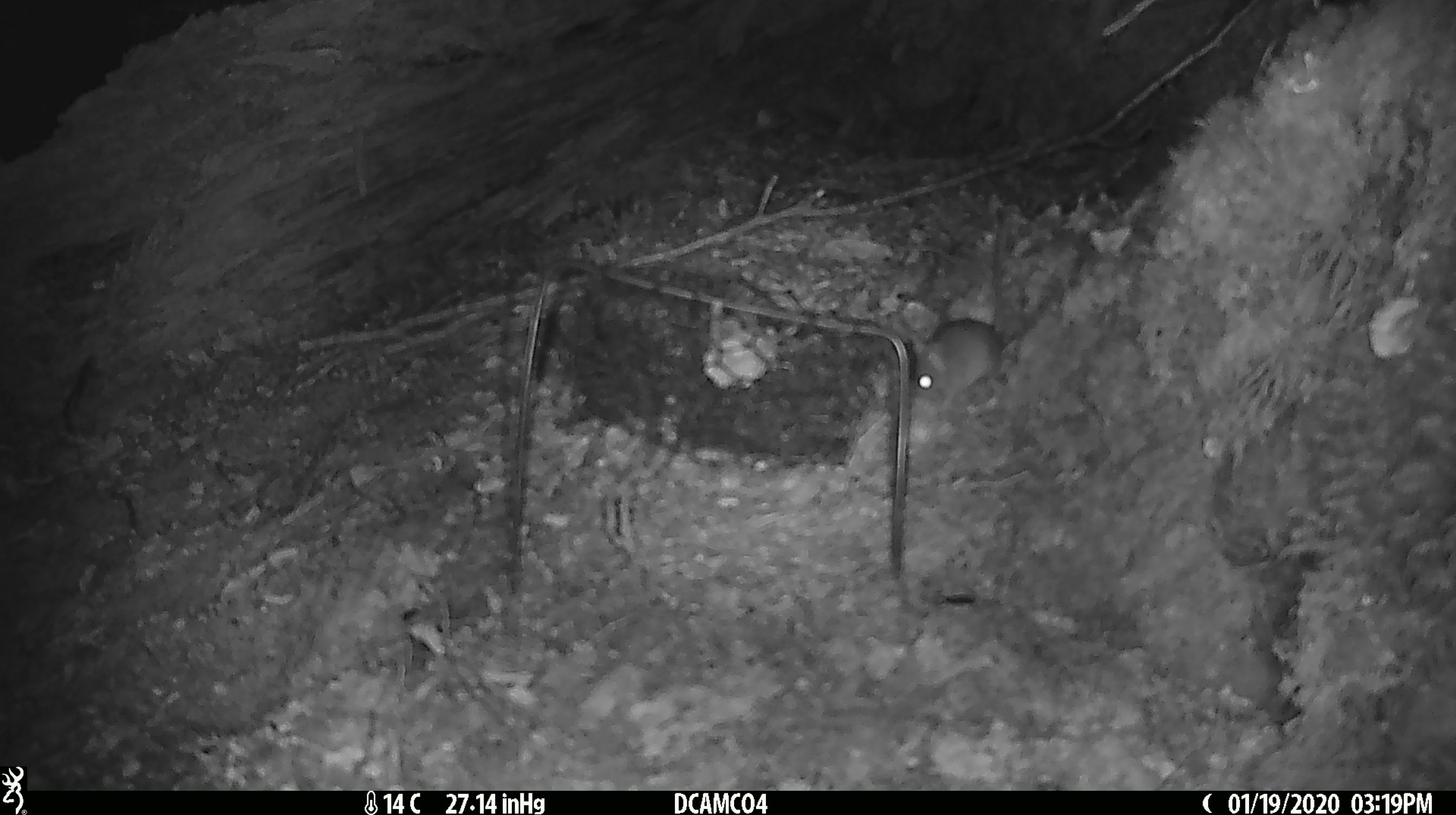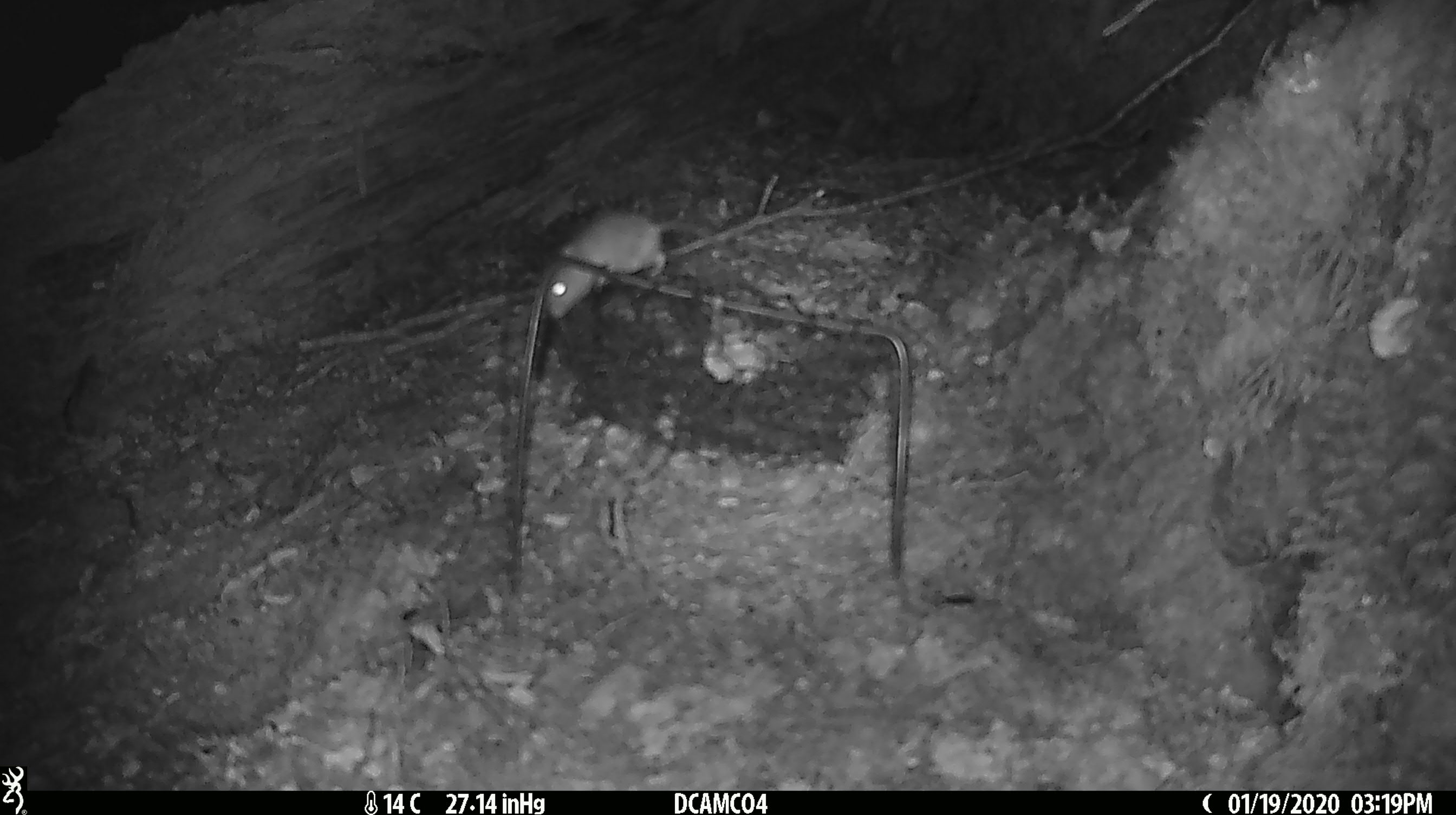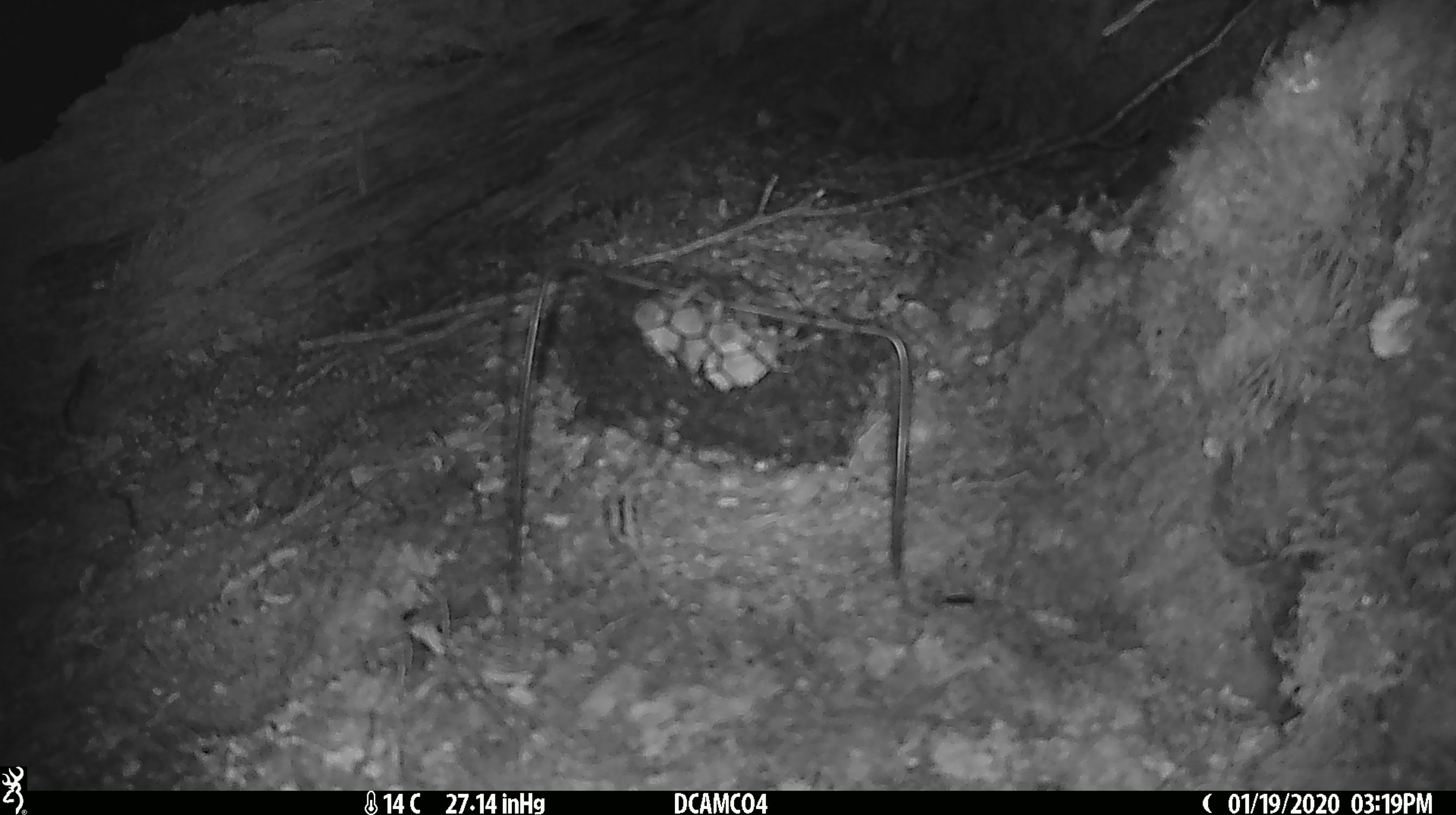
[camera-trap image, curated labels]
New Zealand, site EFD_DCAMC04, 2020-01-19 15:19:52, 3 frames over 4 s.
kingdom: Animalia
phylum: Chordata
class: Mammalia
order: Rodentia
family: Muridae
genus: Mus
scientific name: Mus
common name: mouse